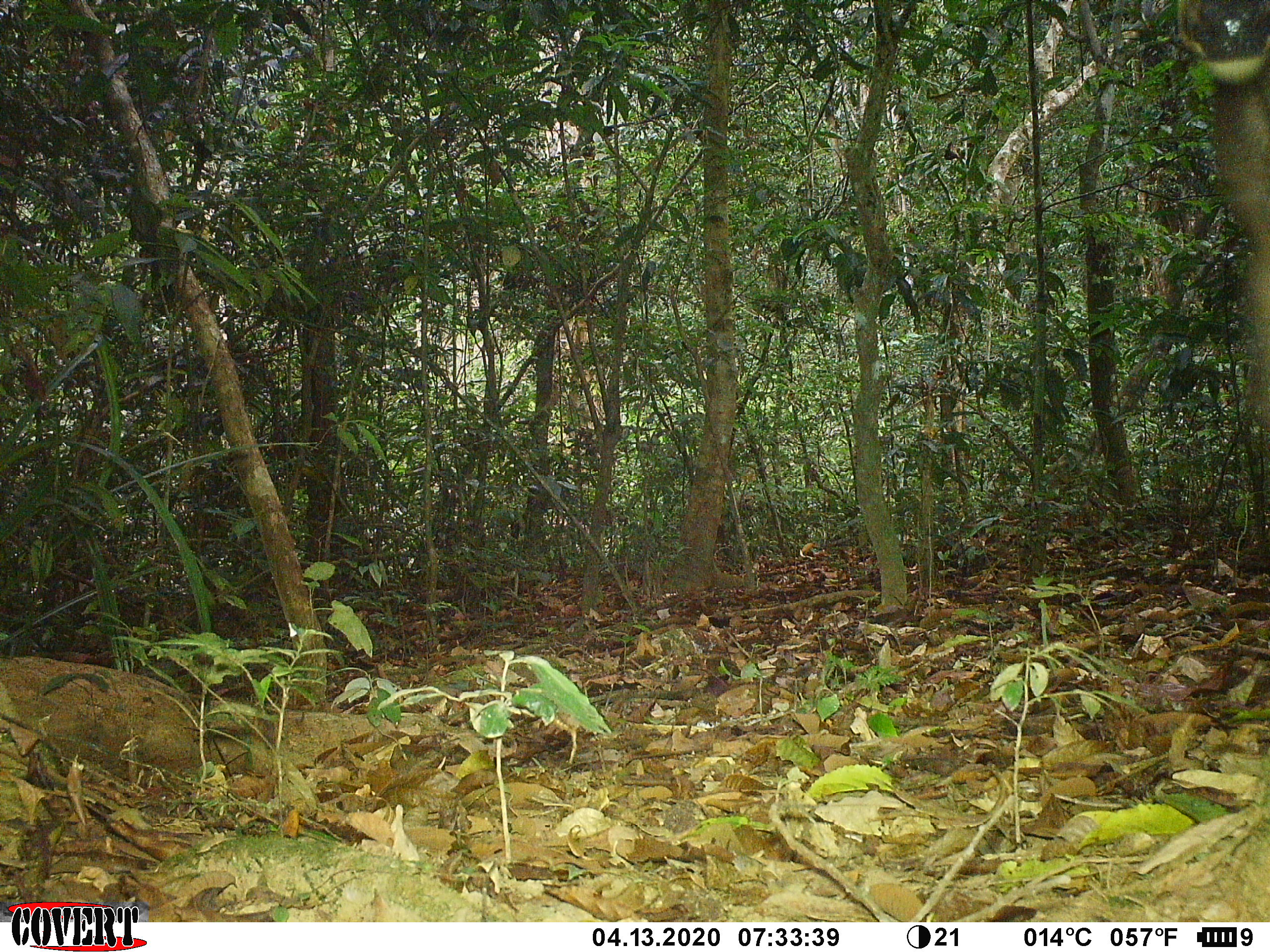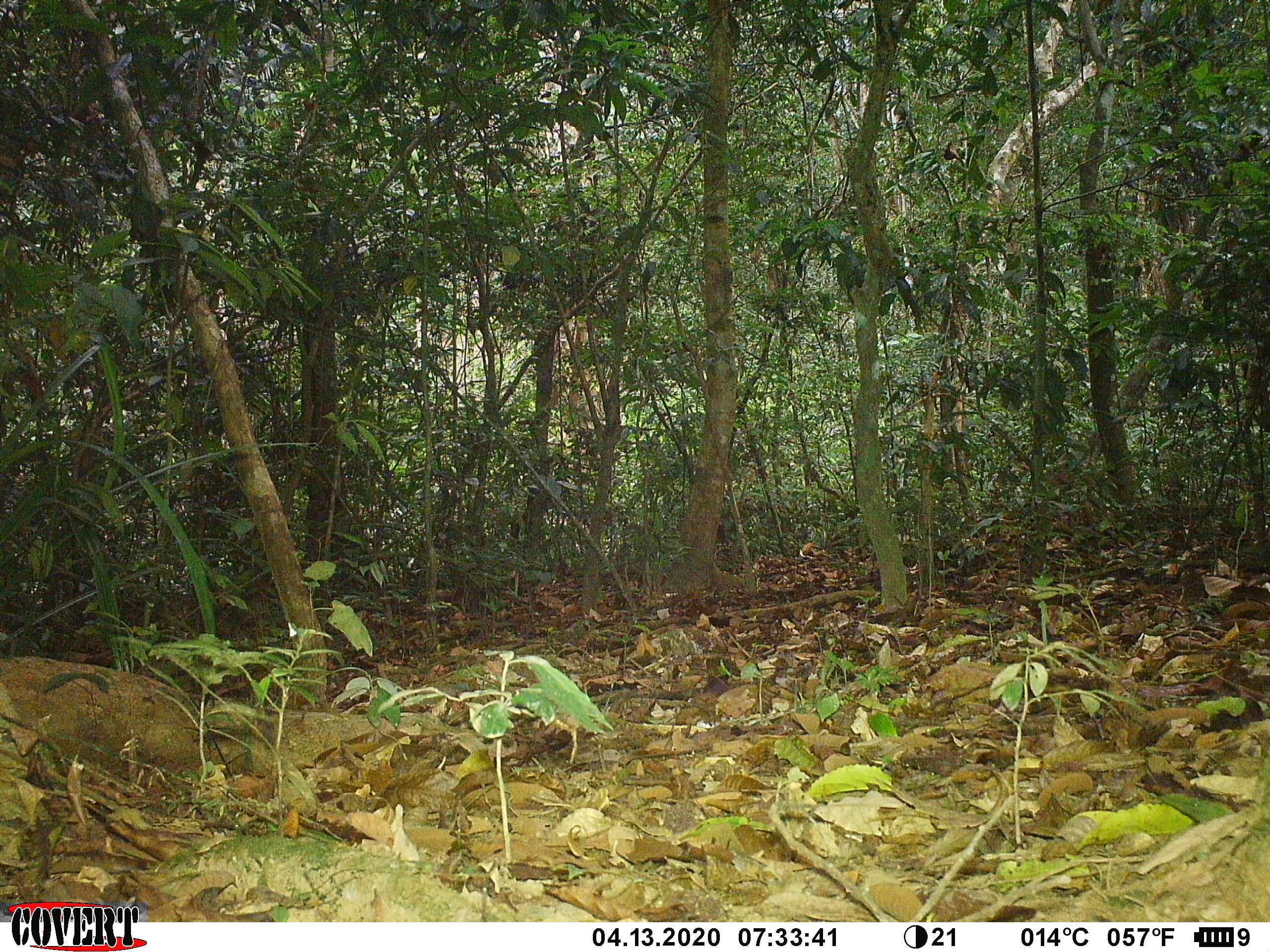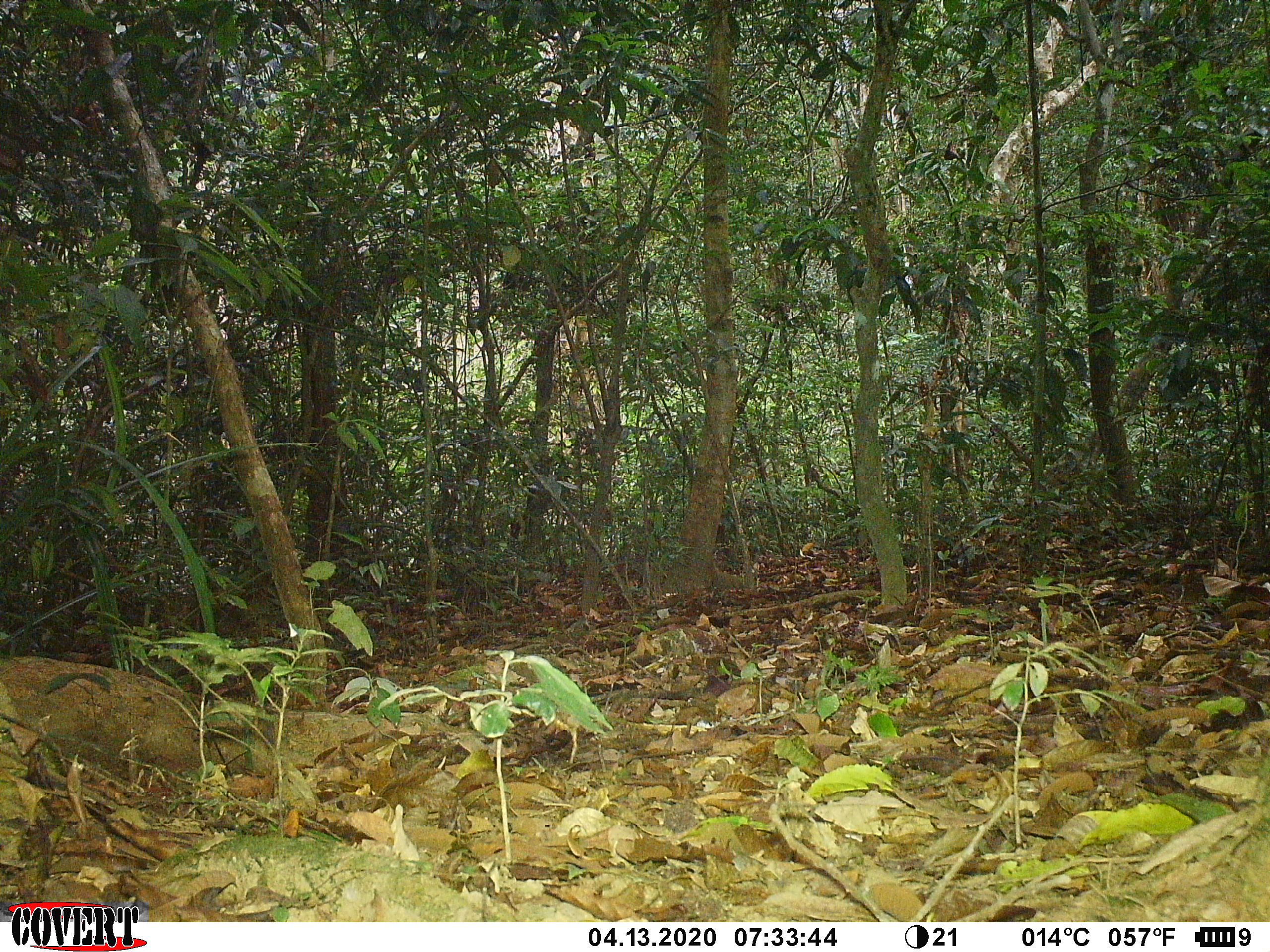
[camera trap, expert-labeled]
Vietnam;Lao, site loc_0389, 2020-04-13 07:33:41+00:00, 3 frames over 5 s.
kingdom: Animalia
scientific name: Animalia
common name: animal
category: unidentified animal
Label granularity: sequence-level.